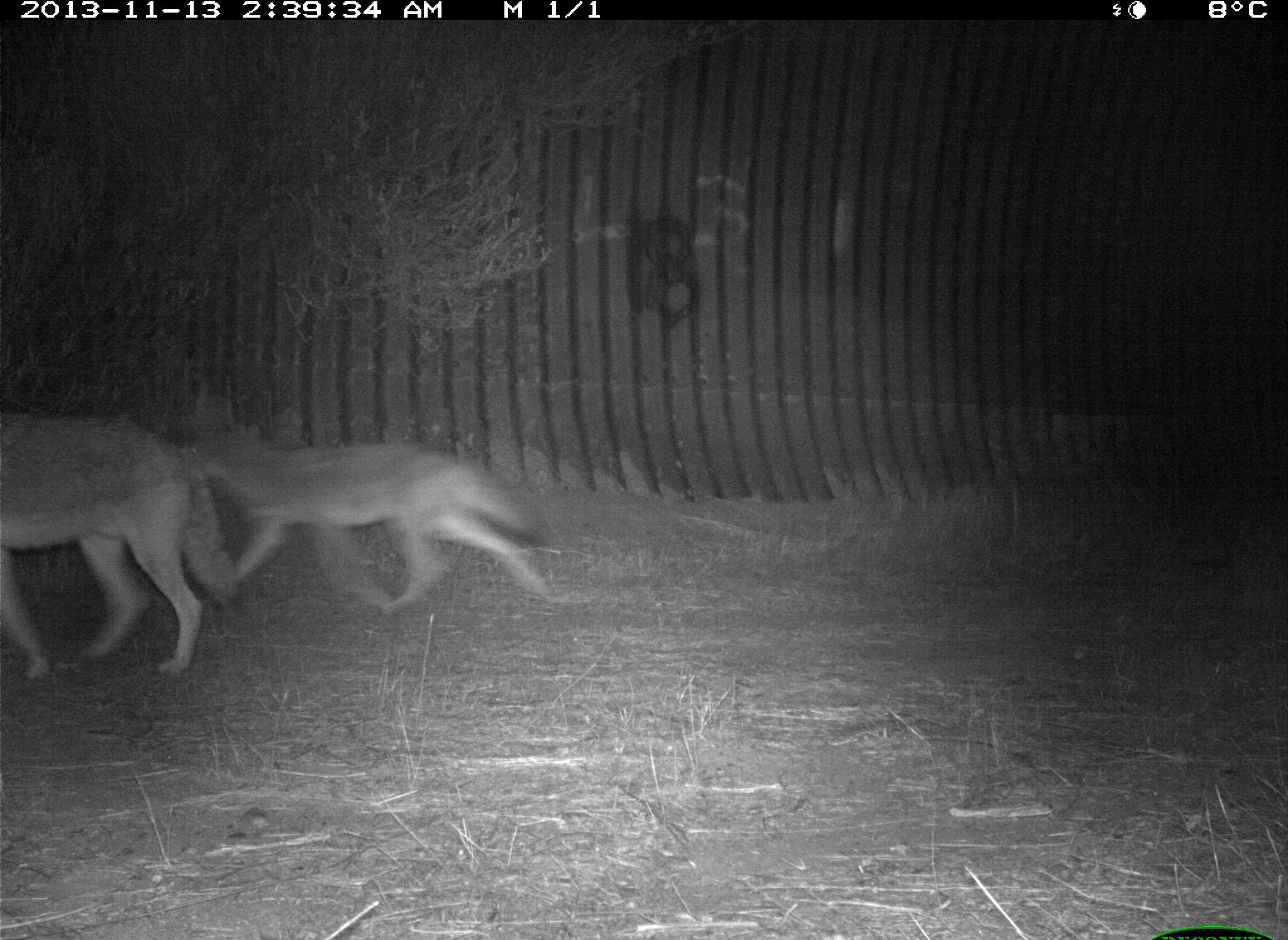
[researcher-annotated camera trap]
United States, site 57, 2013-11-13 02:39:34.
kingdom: Animalia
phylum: Chordata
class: Mammalia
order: Carnivora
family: Canidae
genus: Canis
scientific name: Canis latrans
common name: coyote